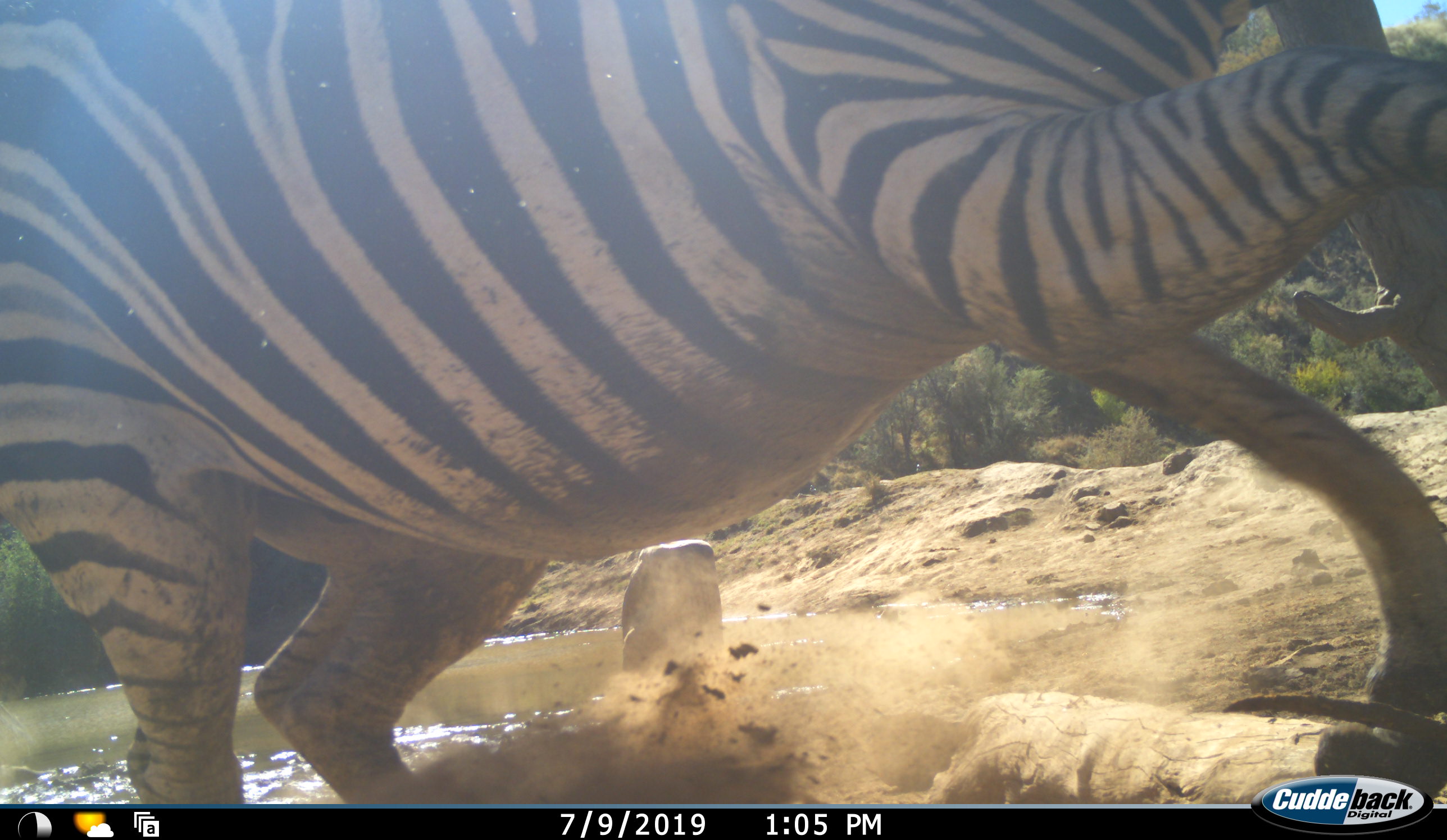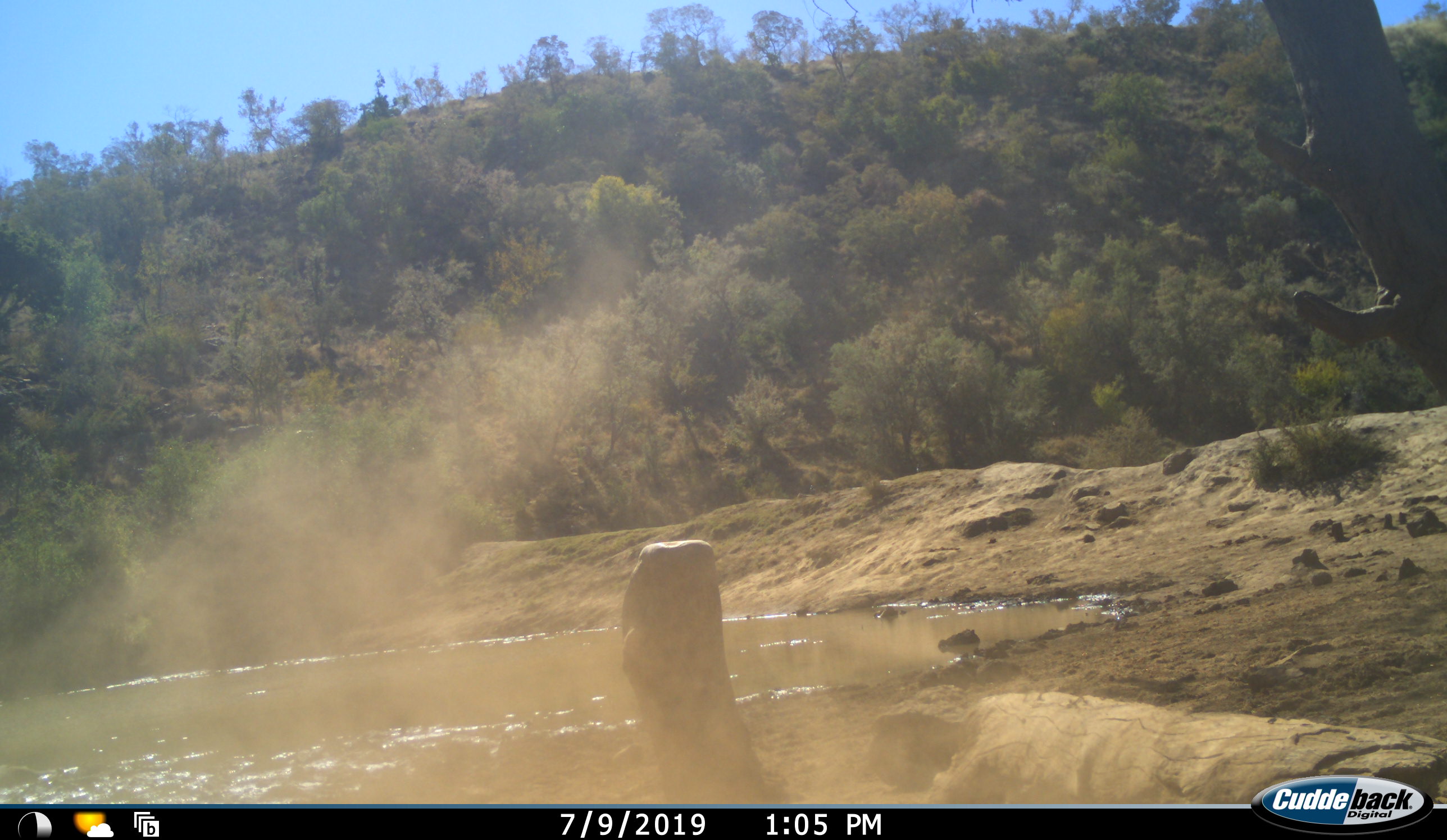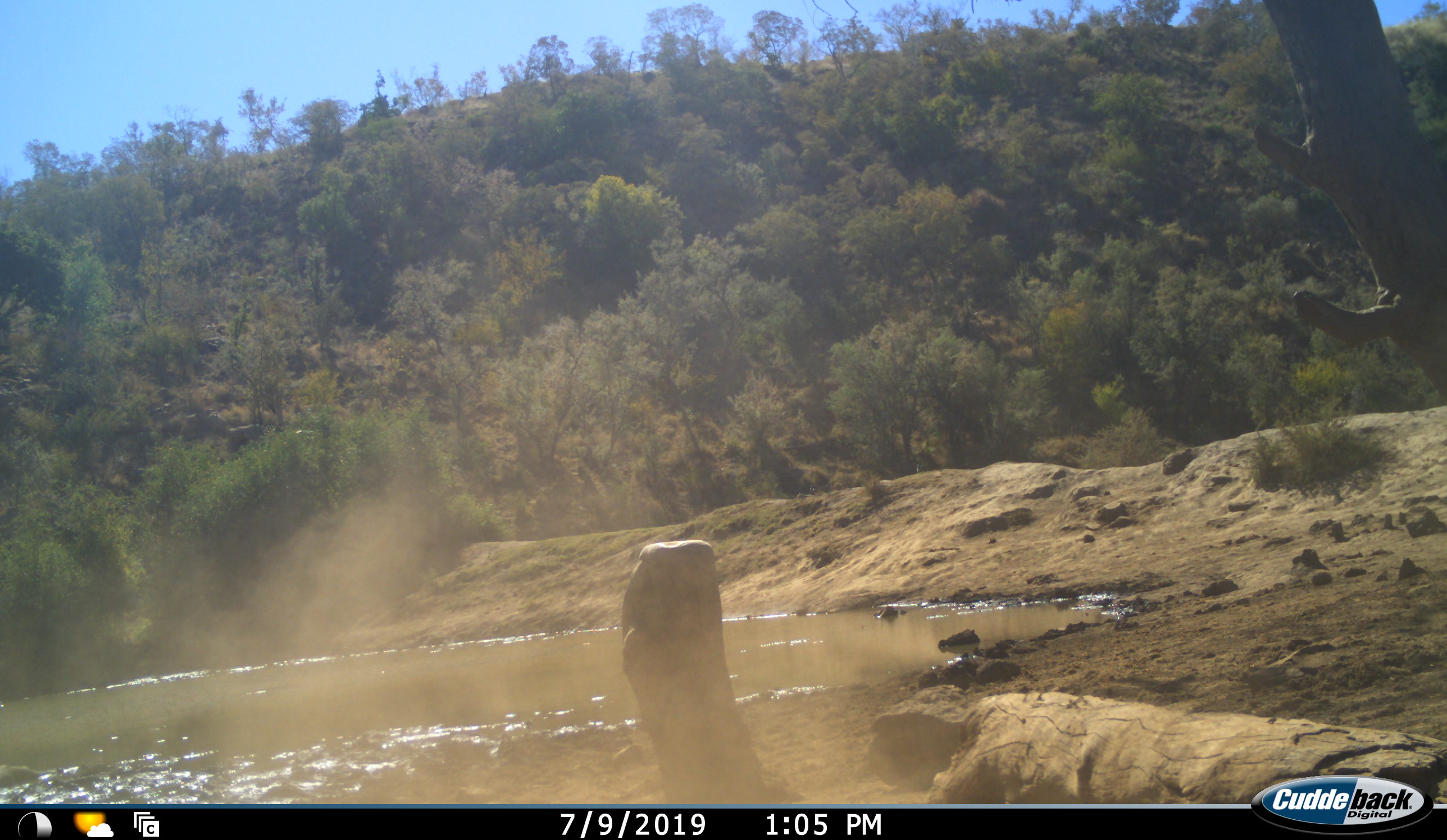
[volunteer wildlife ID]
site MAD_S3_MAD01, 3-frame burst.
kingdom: Animalia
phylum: Chordata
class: Mammalia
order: Perissodactyla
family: Equidae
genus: Equus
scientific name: Equus quagga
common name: plains zebra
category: zebraplains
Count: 1.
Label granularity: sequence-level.